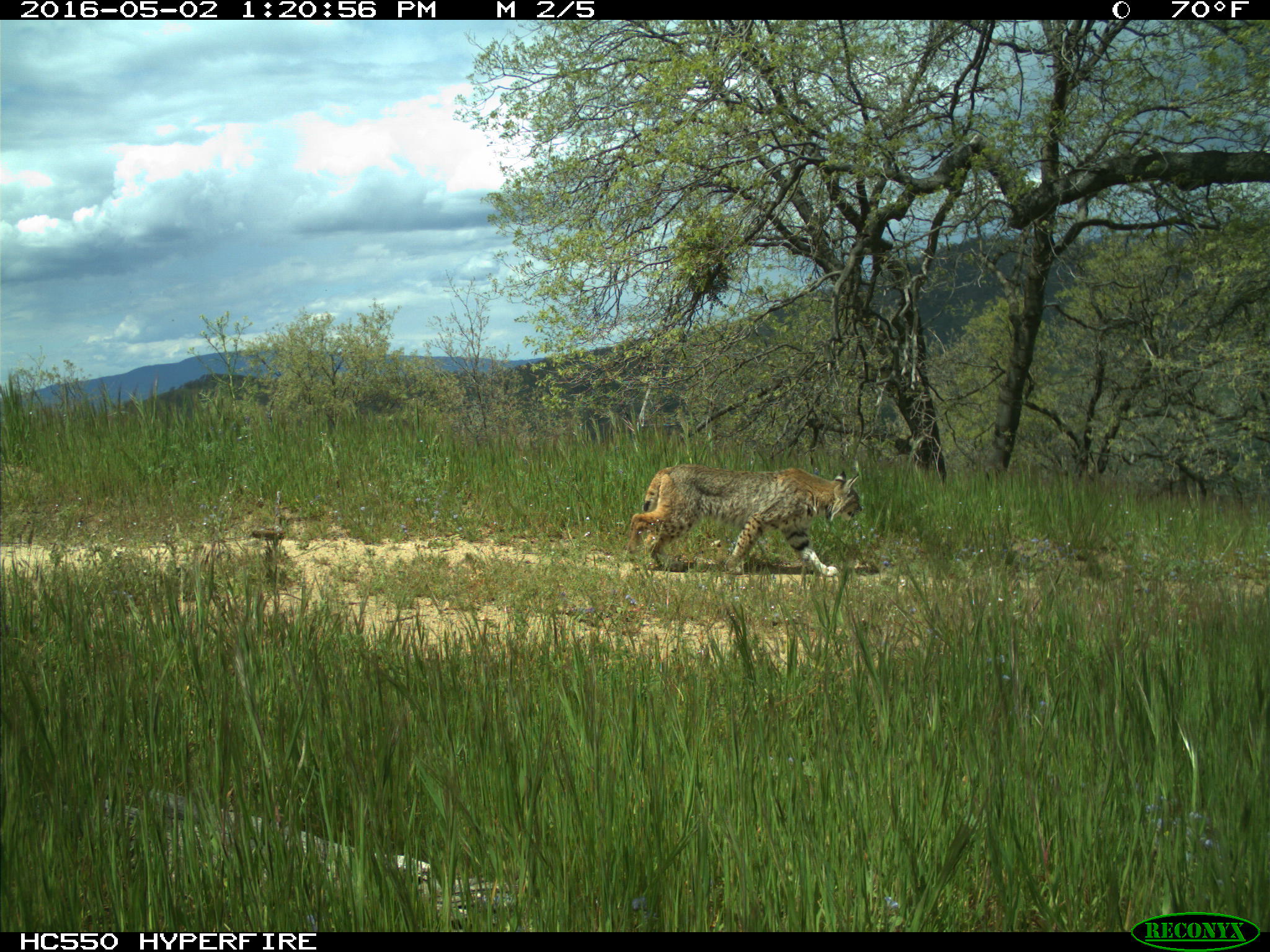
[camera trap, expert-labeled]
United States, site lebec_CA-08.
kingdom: Animalia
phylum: Chordata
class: Mammalia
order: Carnivora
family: Felidae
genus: Lynx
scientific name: Lynx rufus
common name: bobcat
Lynx rufus (bobcat).